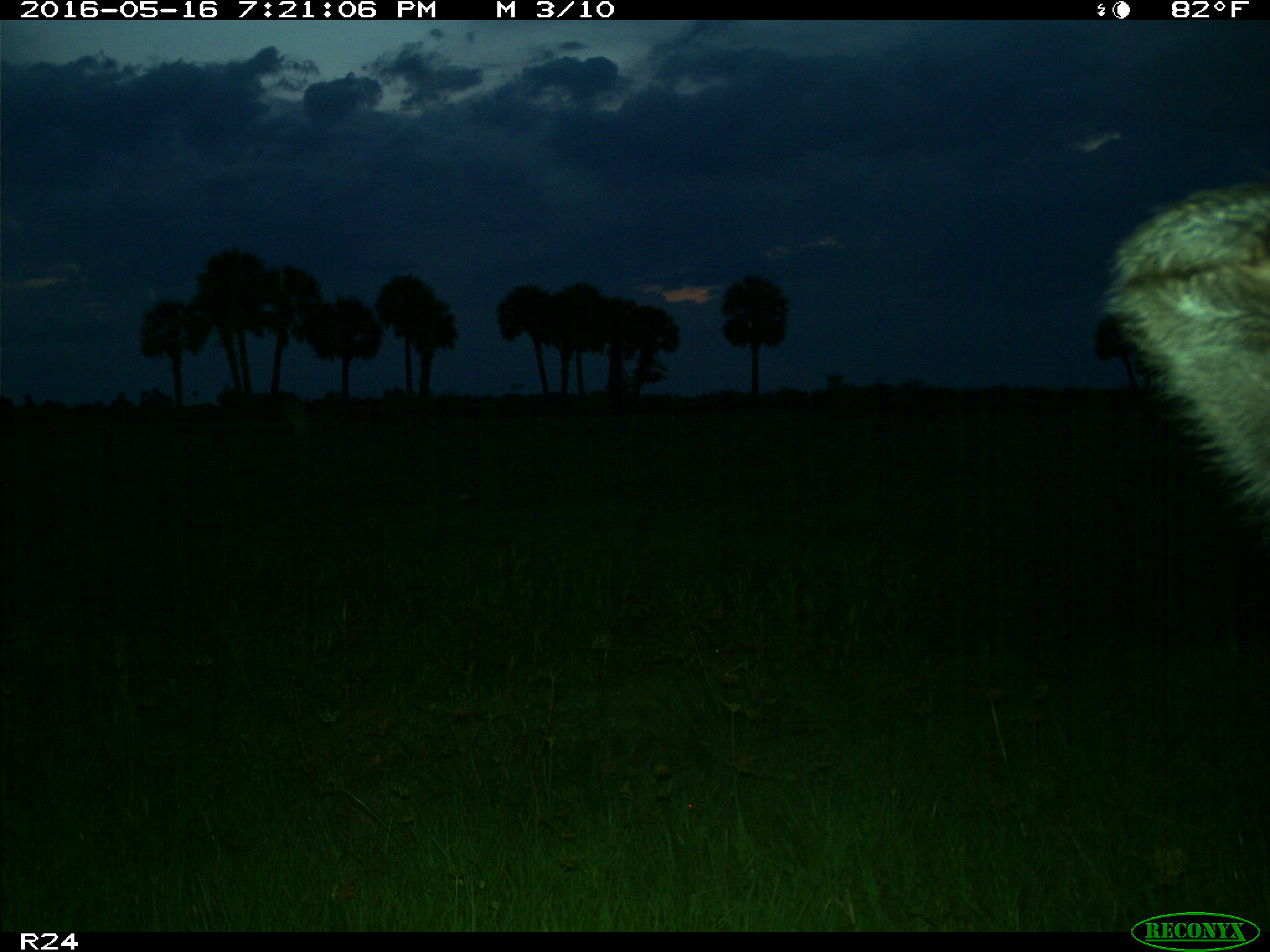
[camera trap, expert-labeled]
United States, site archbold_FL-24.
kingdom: Animalia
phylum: Chordata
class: Mammalia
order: Artiodactyla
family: Bovidae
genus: Bos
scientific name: Bos taurus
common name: domestic cow